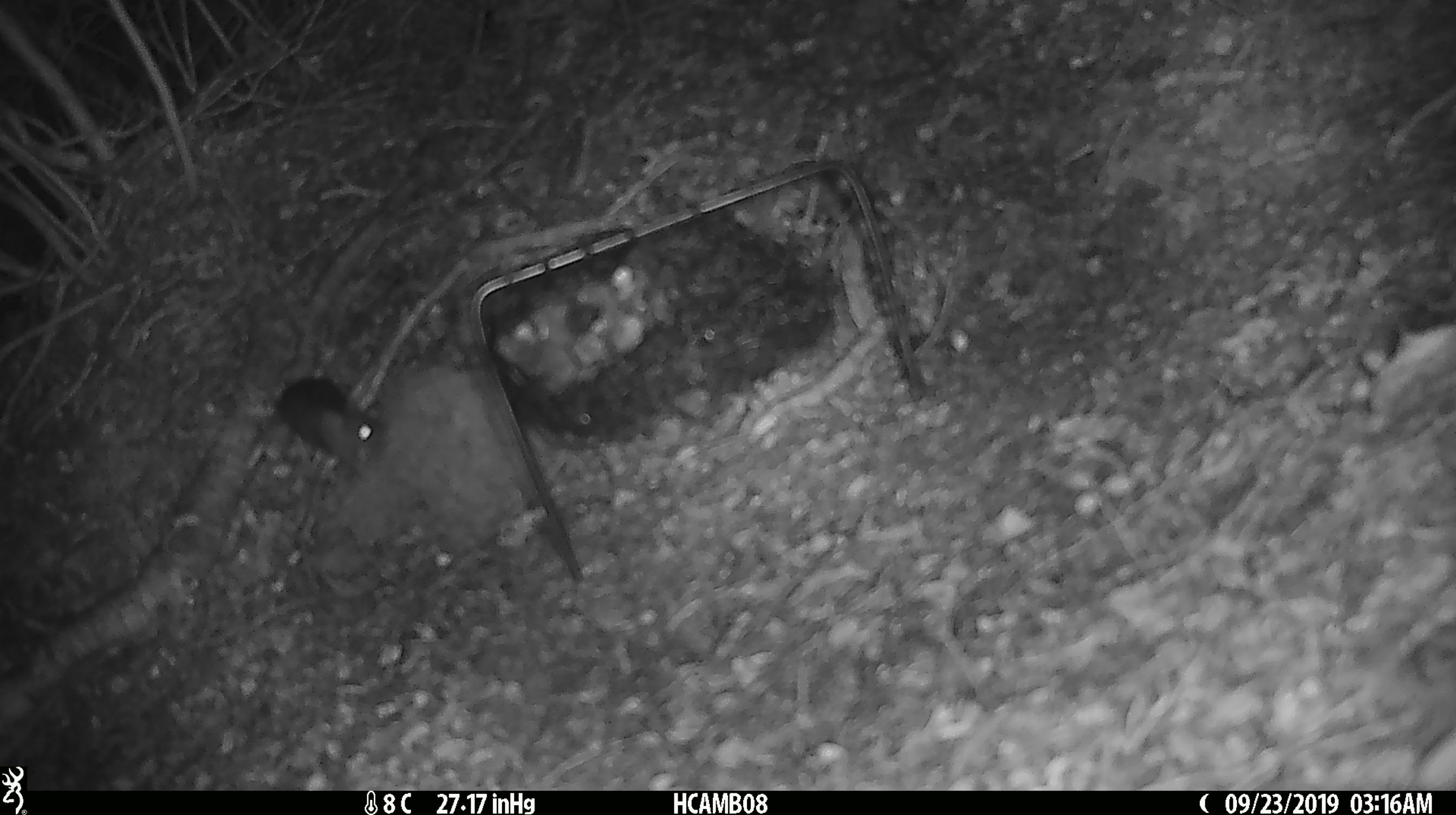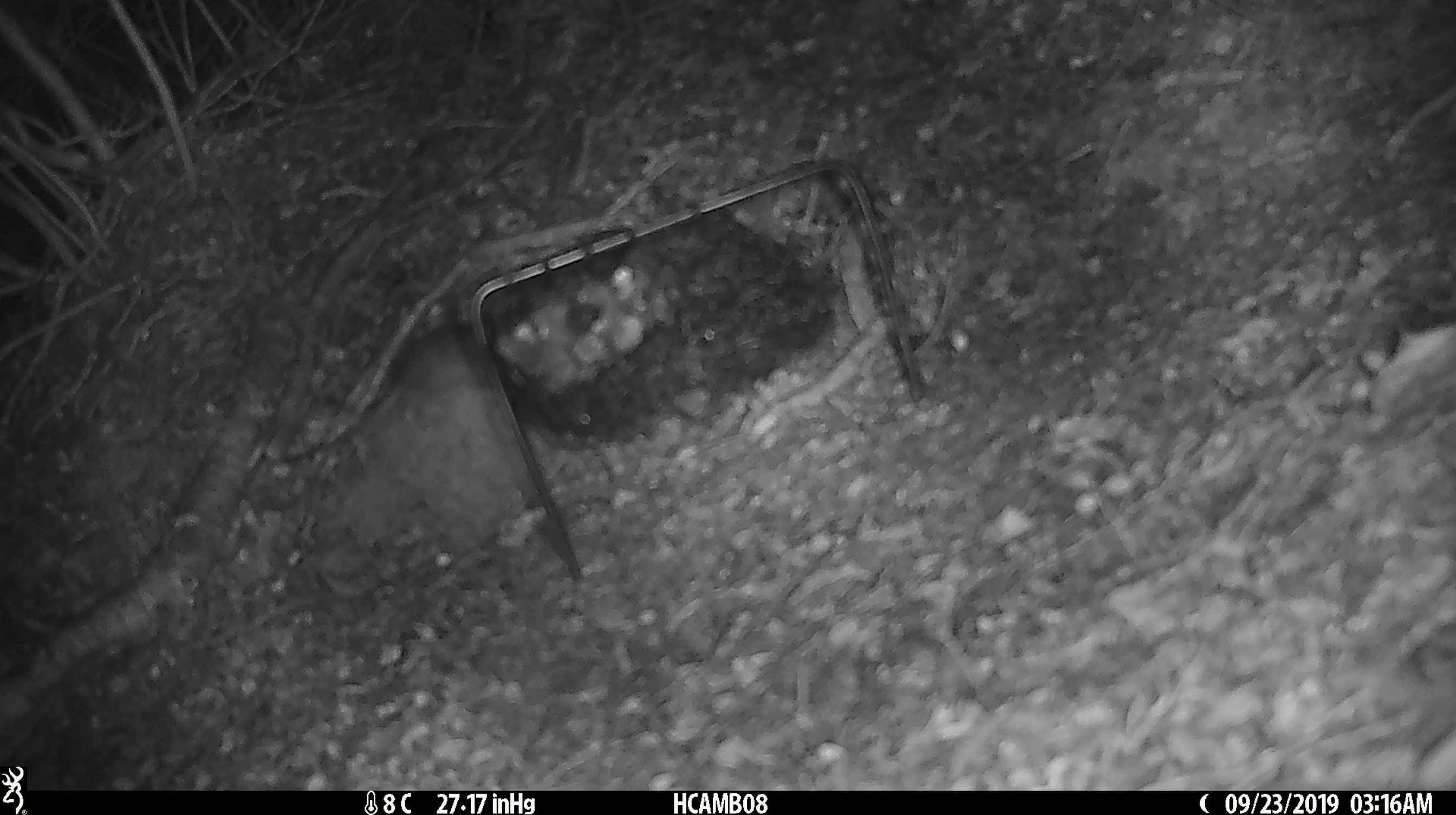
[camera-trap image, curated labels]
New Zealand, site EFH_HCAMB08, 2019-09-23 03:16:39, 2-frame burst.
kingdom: Animalia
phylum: Chordata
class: Mammalia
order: Rodentia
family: Muridae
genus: Mus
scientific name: Mus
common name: mouse